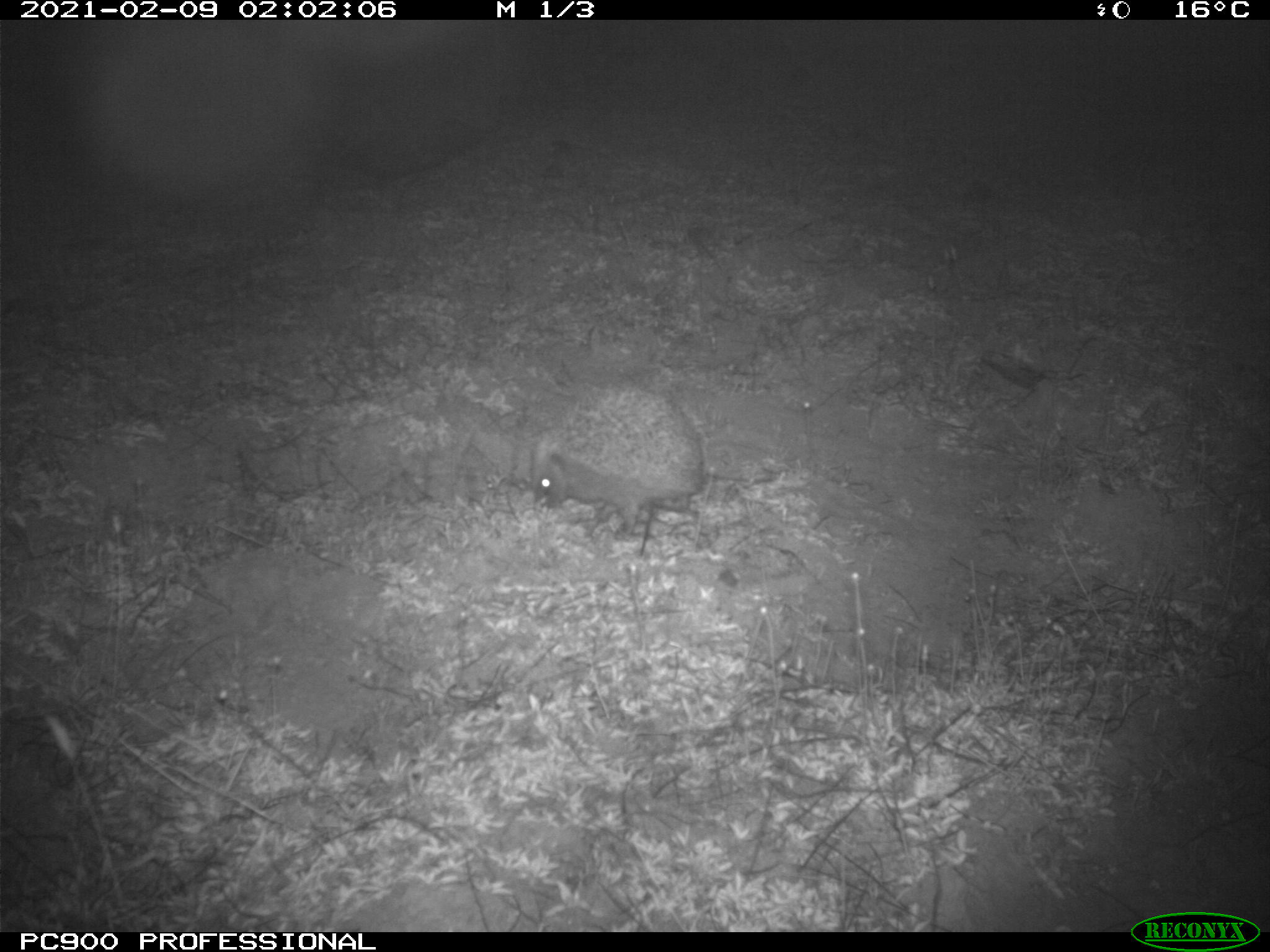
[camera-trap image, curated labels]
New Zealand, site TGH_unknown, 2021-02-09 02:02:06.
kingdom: Animalia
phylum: Chordata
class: Mammalia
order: Eulipotyphla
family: Erinaceidae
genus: Erinaceus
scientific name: Erinaceus europaeus europaeus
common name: european hedgehog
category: hedgehog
Hedgehog (european hedgehog) (Erinaceus europaeus europaeus).